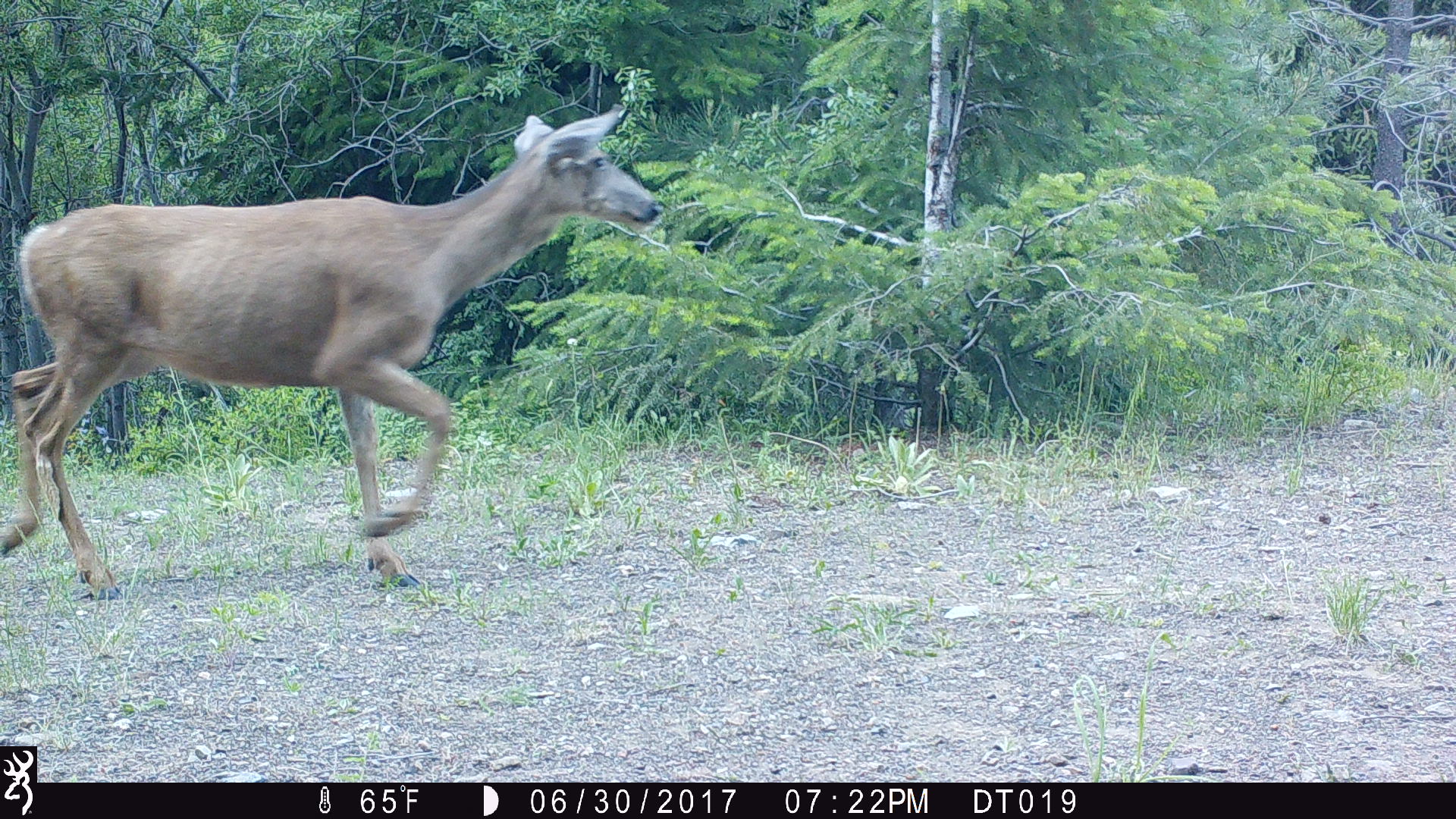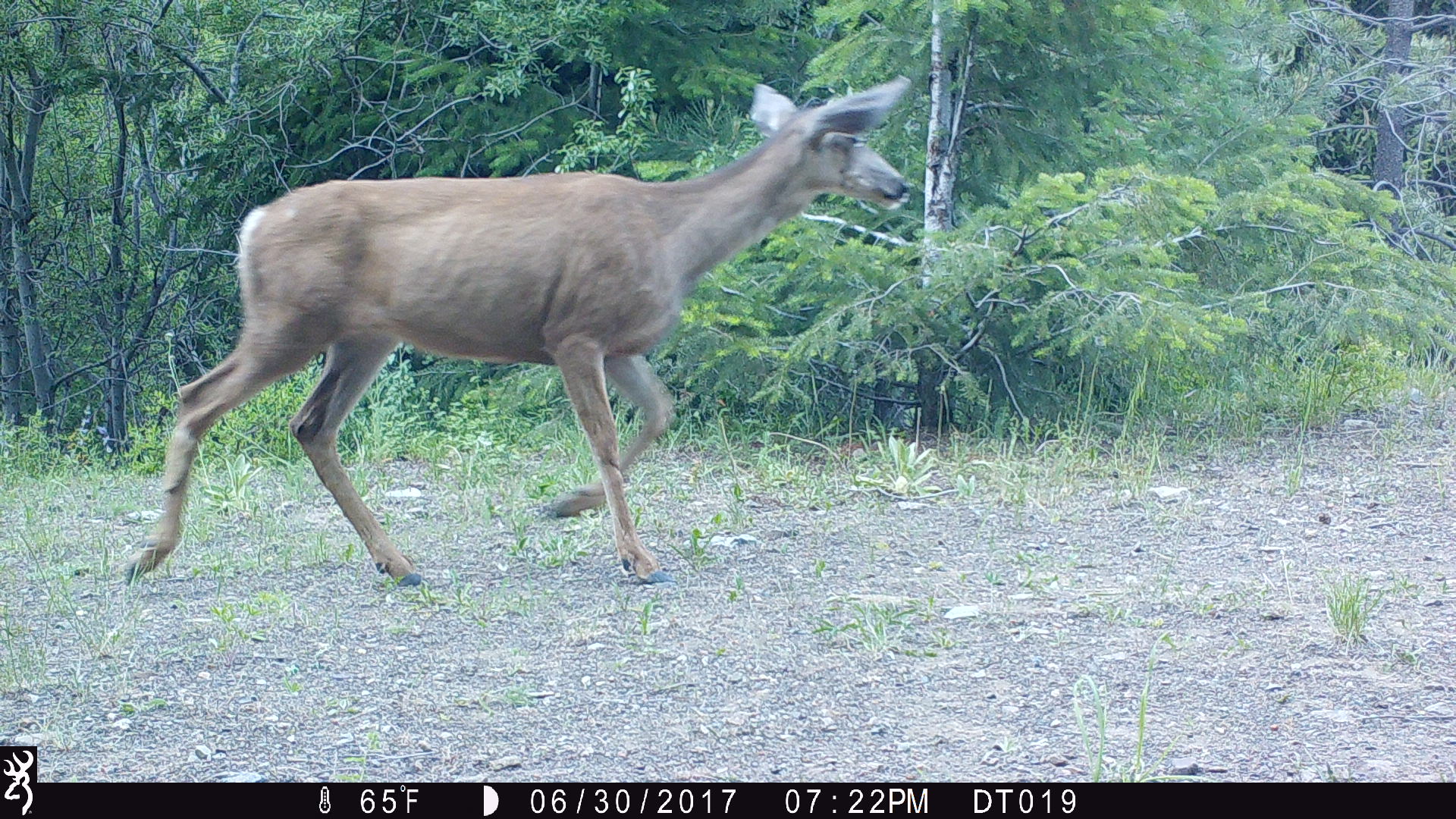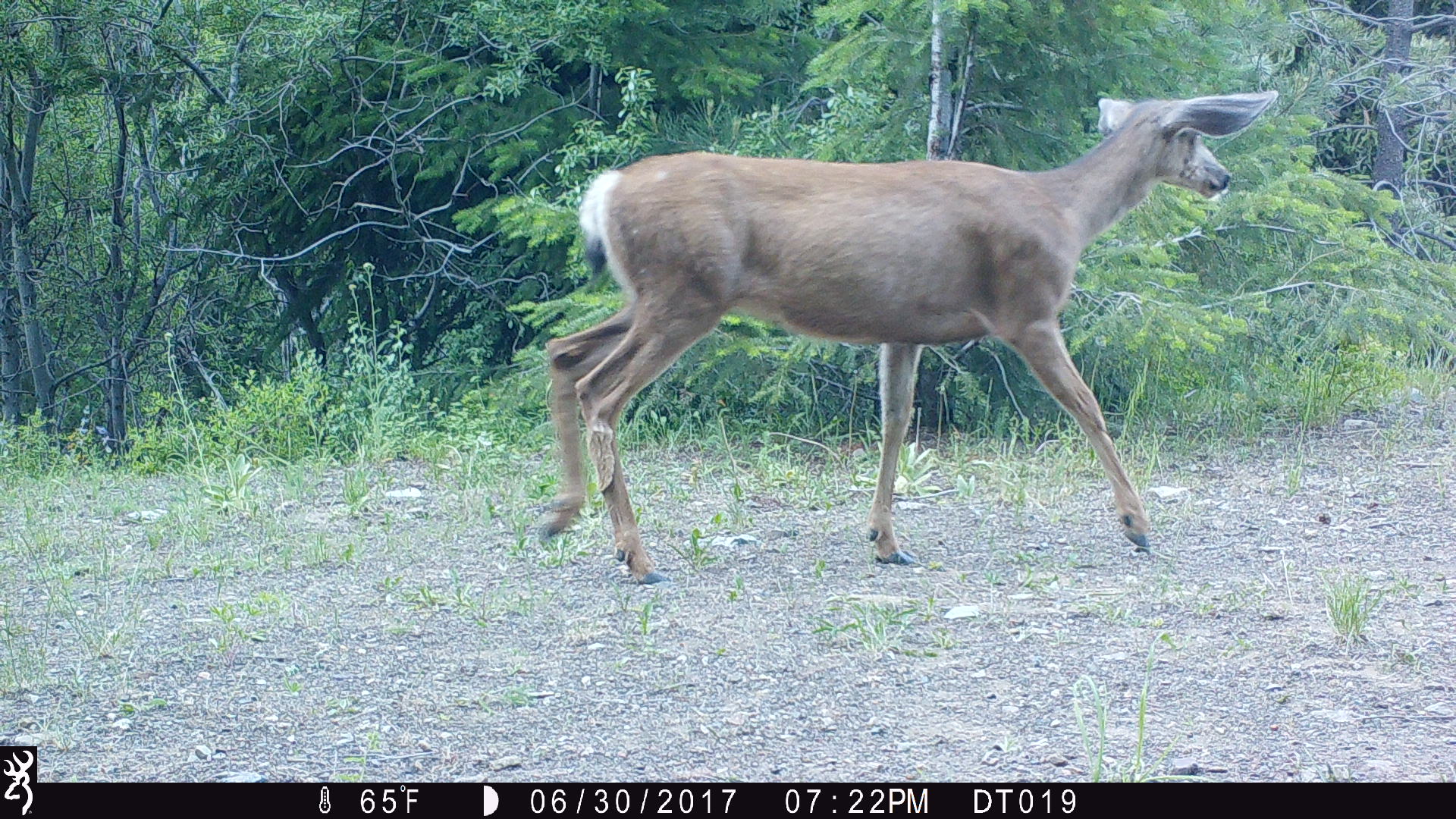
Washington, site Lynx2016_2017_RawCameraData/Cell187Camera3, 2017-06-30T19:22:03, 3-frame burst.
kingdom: Animalia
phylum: Chordata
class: Mammalia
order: Artiodactyla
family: Cervidae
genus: Odocoileus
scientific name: Odocoileus hemionus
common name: mule deer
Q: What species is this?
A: Odocoileus hemionus (mule deer).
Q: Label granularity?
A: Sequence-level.